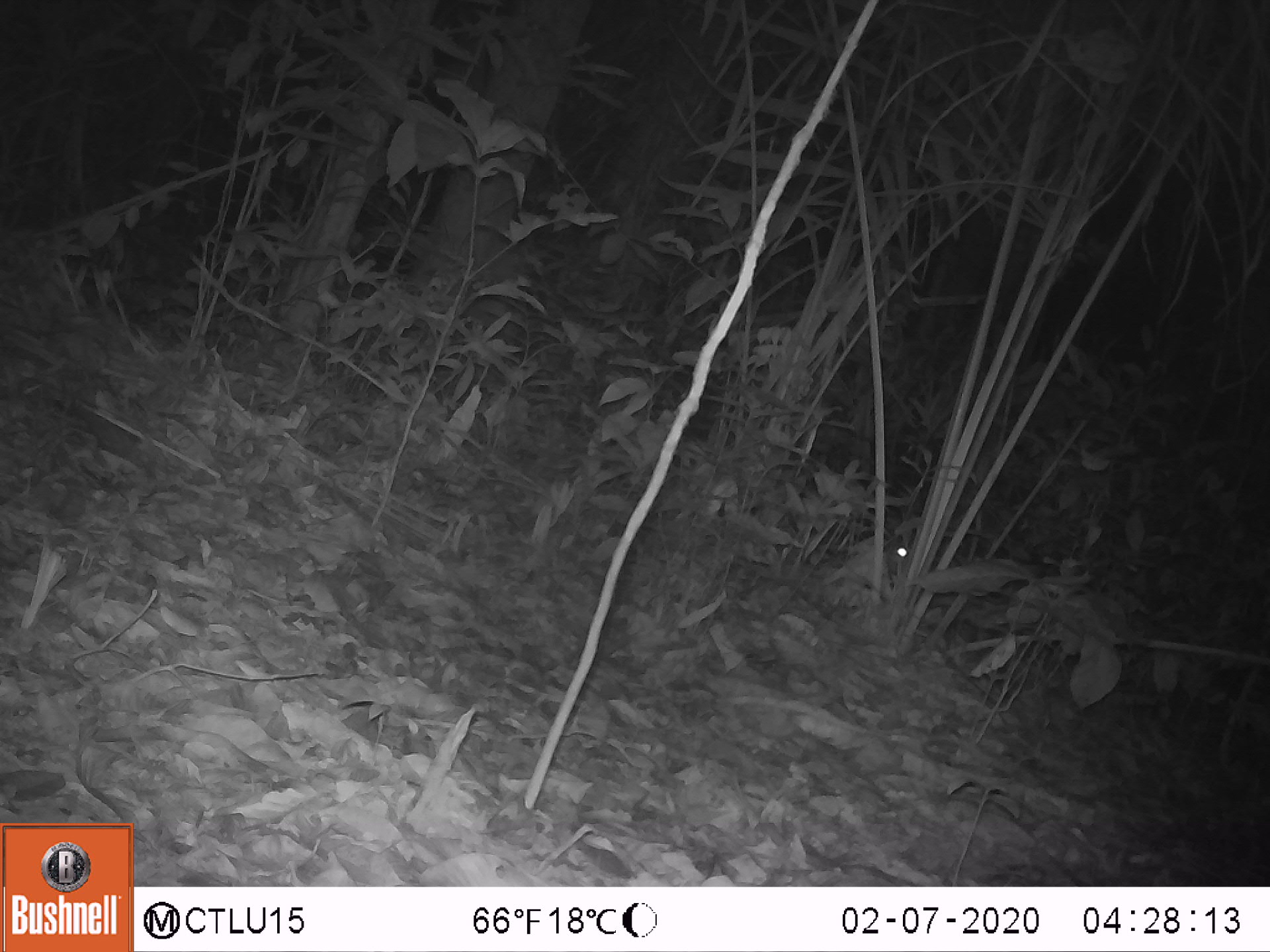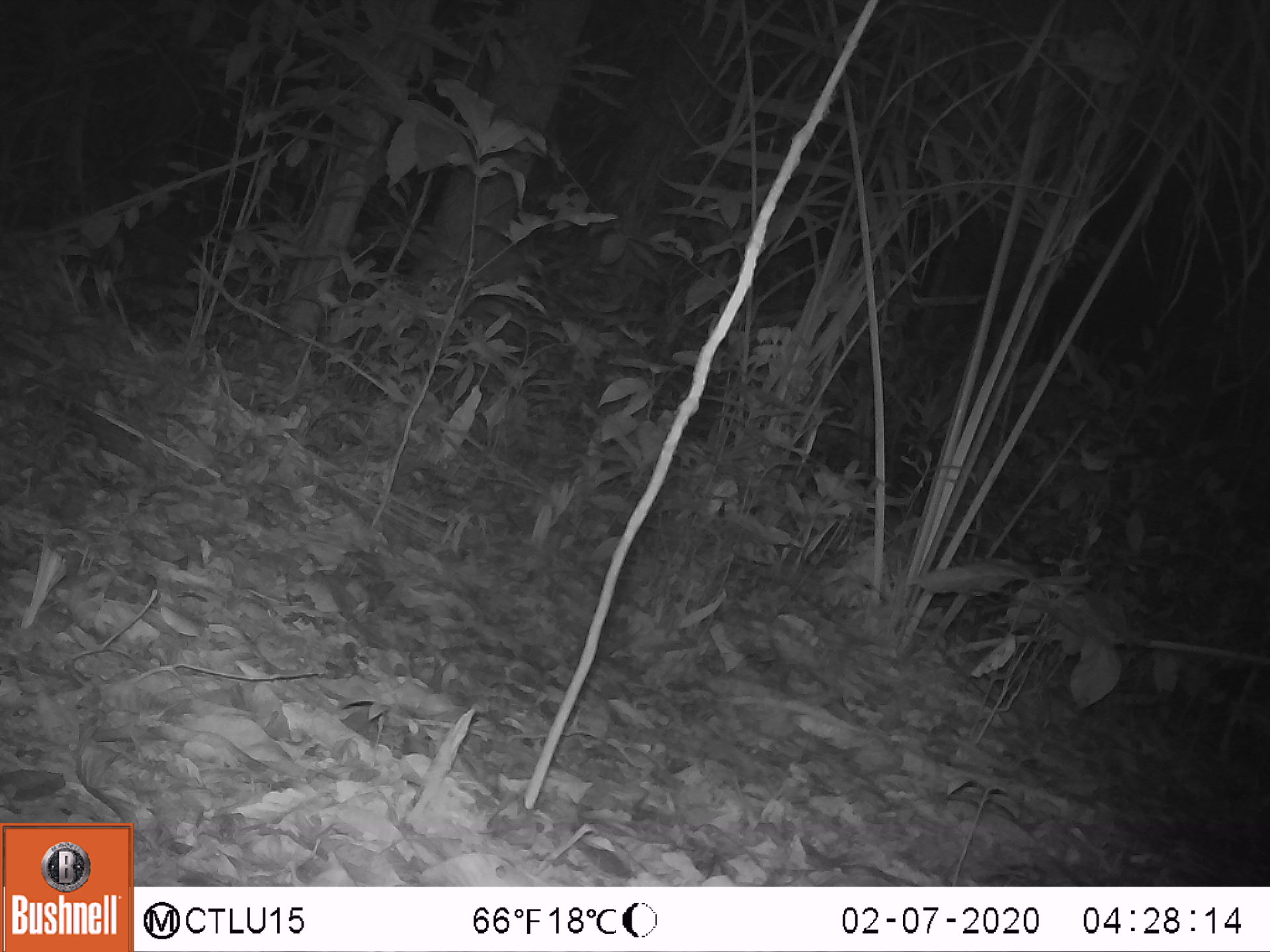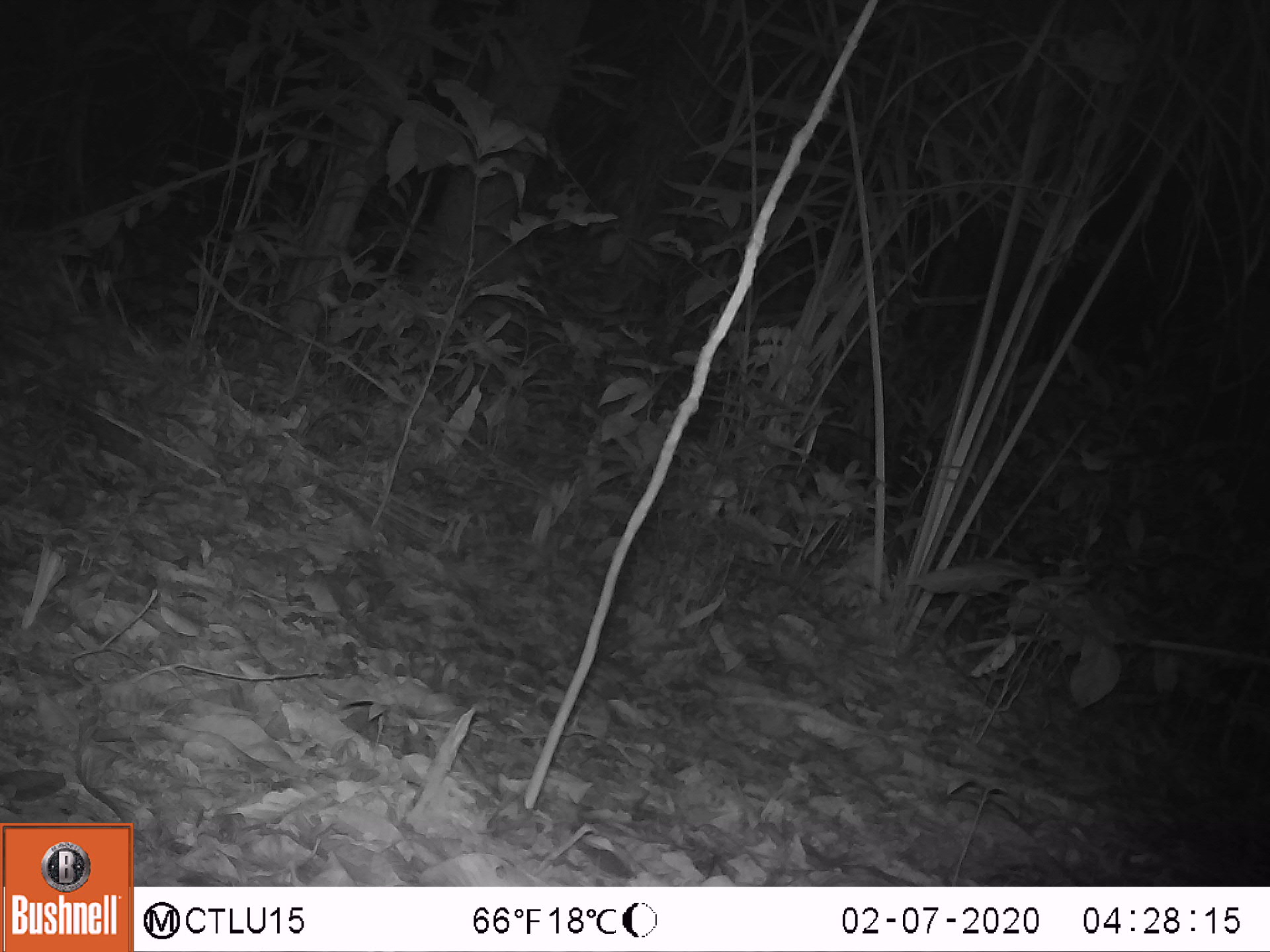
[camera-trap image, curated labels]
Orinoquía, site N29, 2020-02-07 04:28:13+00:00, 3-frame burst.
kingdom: Animalia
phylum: Chordata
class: Mammalia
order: Rodentia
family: Cuniculidae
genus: Cuniculus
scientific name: Cuniculus paca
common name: spotted paca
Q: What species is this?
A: Spotted paca (Cuniculus paca).